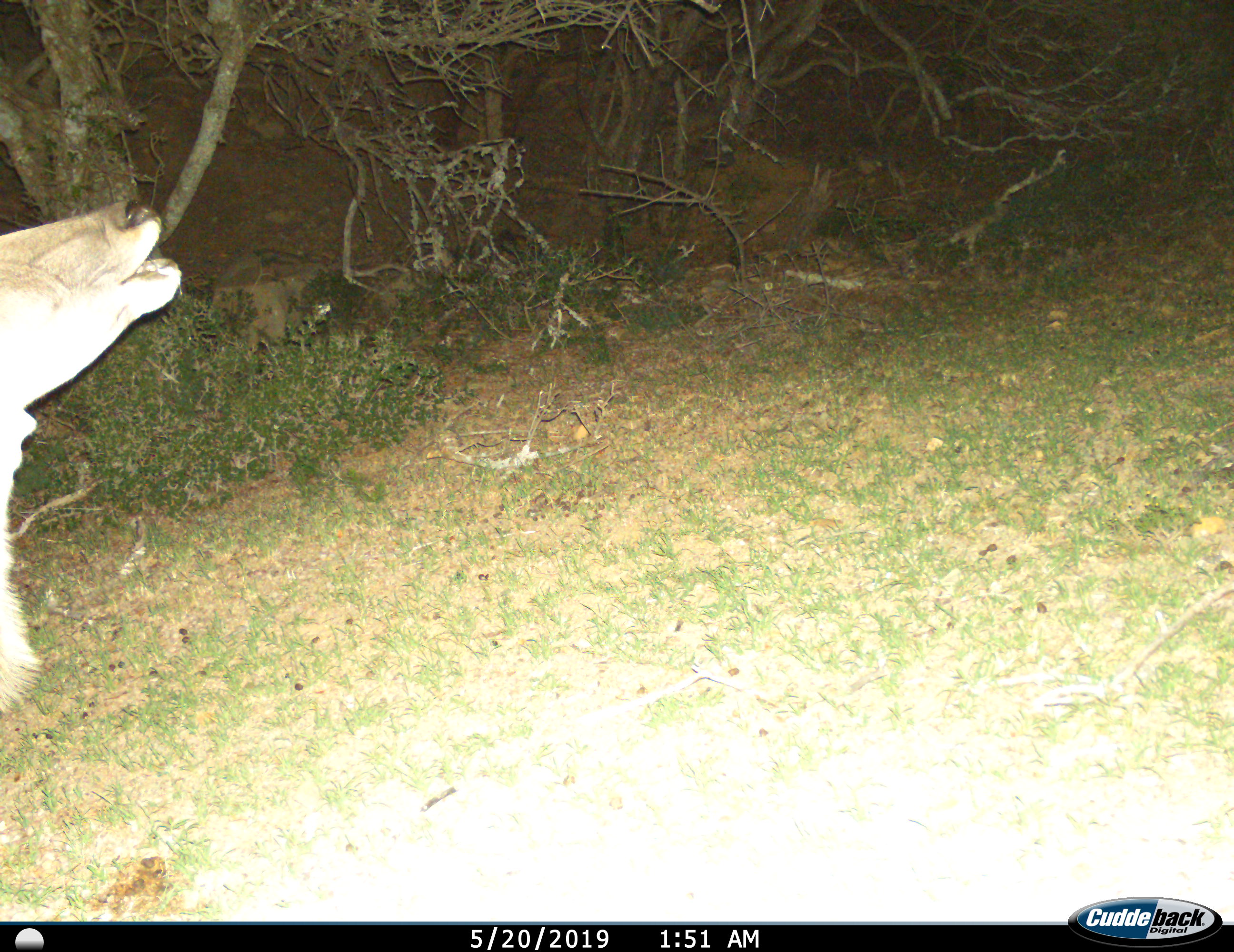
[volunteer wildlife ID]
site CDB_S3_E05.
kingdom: Animalia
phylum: Chordata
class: Mammalia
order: Artiodactyla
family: Bovidae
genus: Tragelaphus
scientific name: Tragelaphus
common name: kudu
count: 1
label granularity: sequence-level